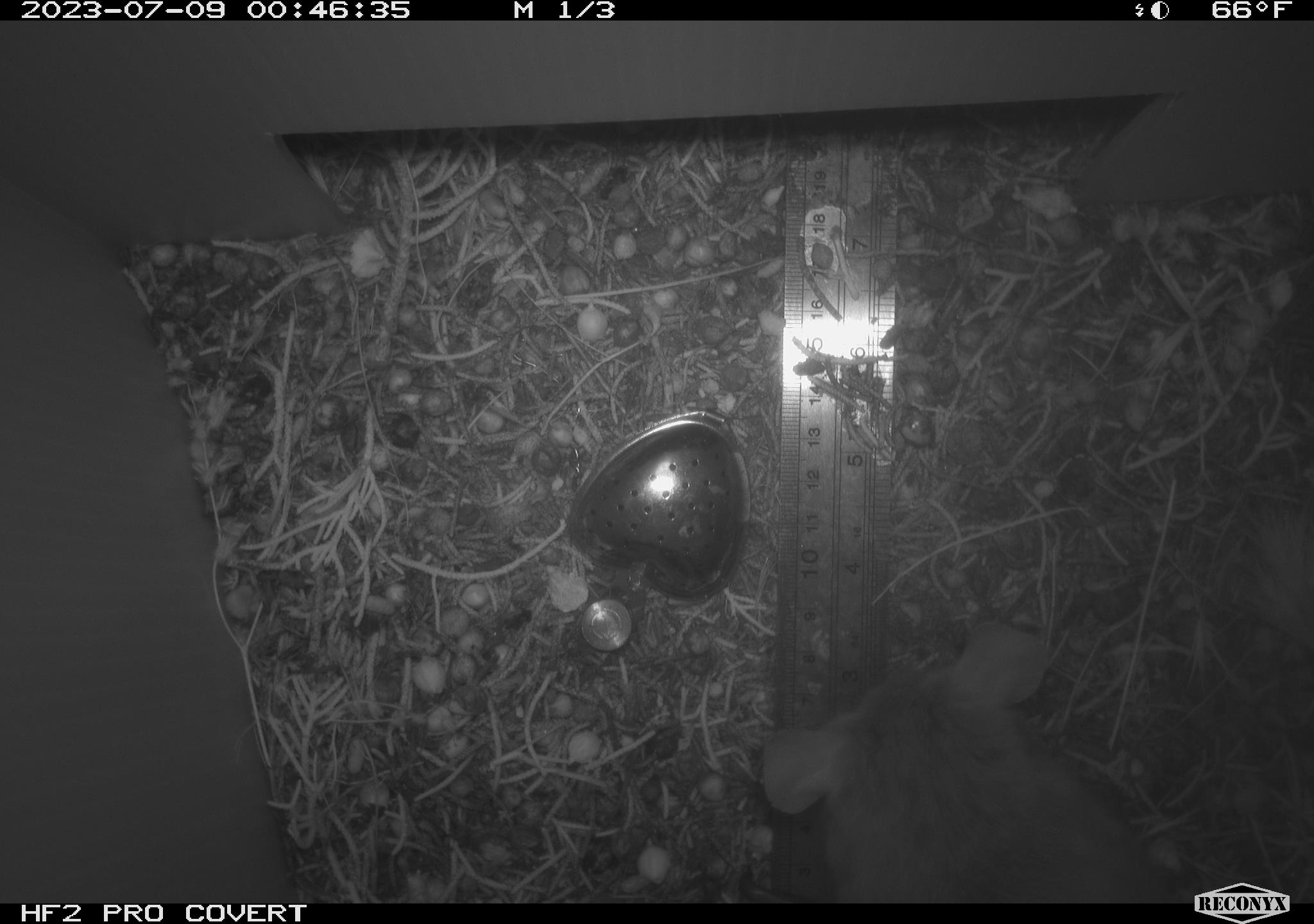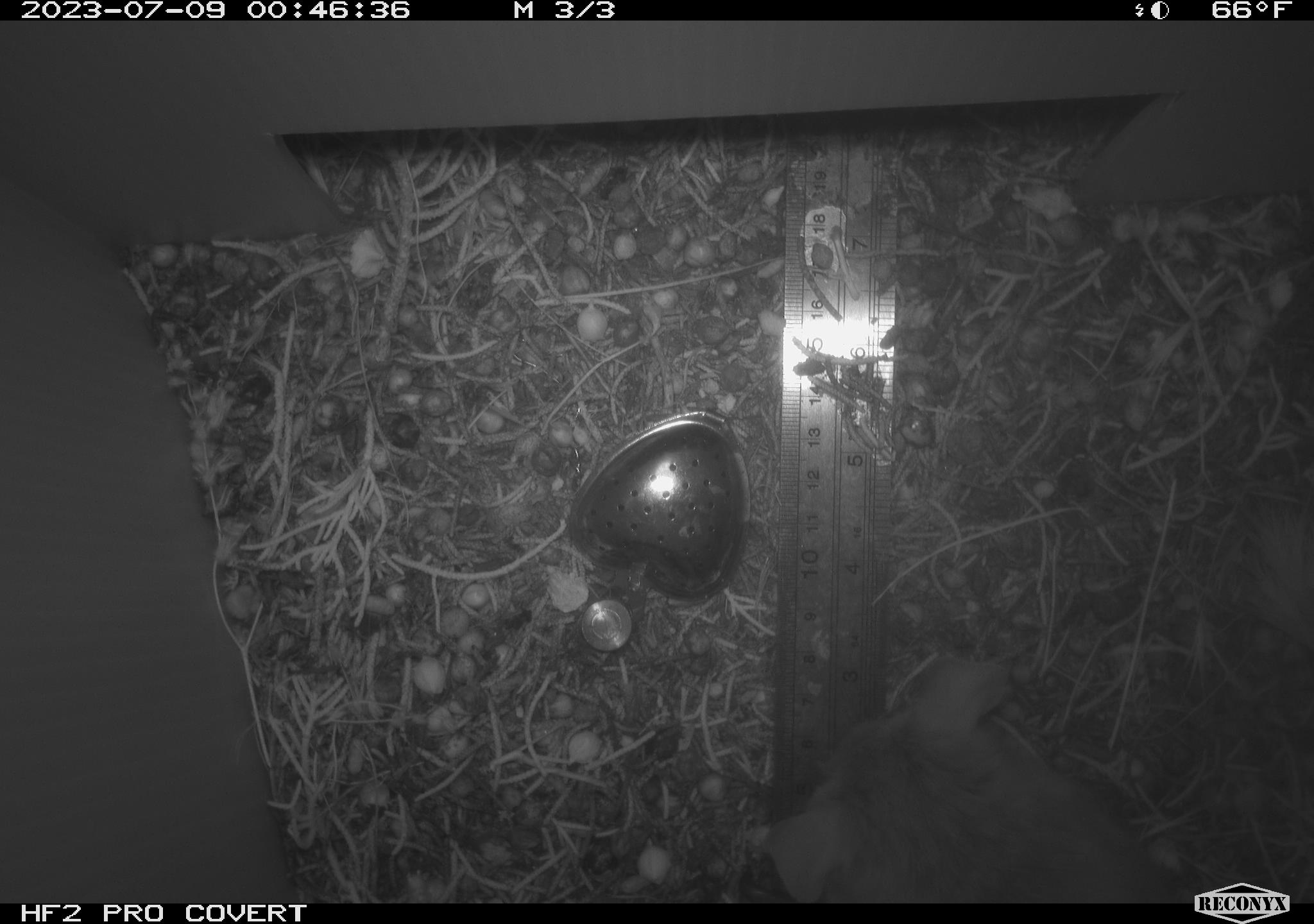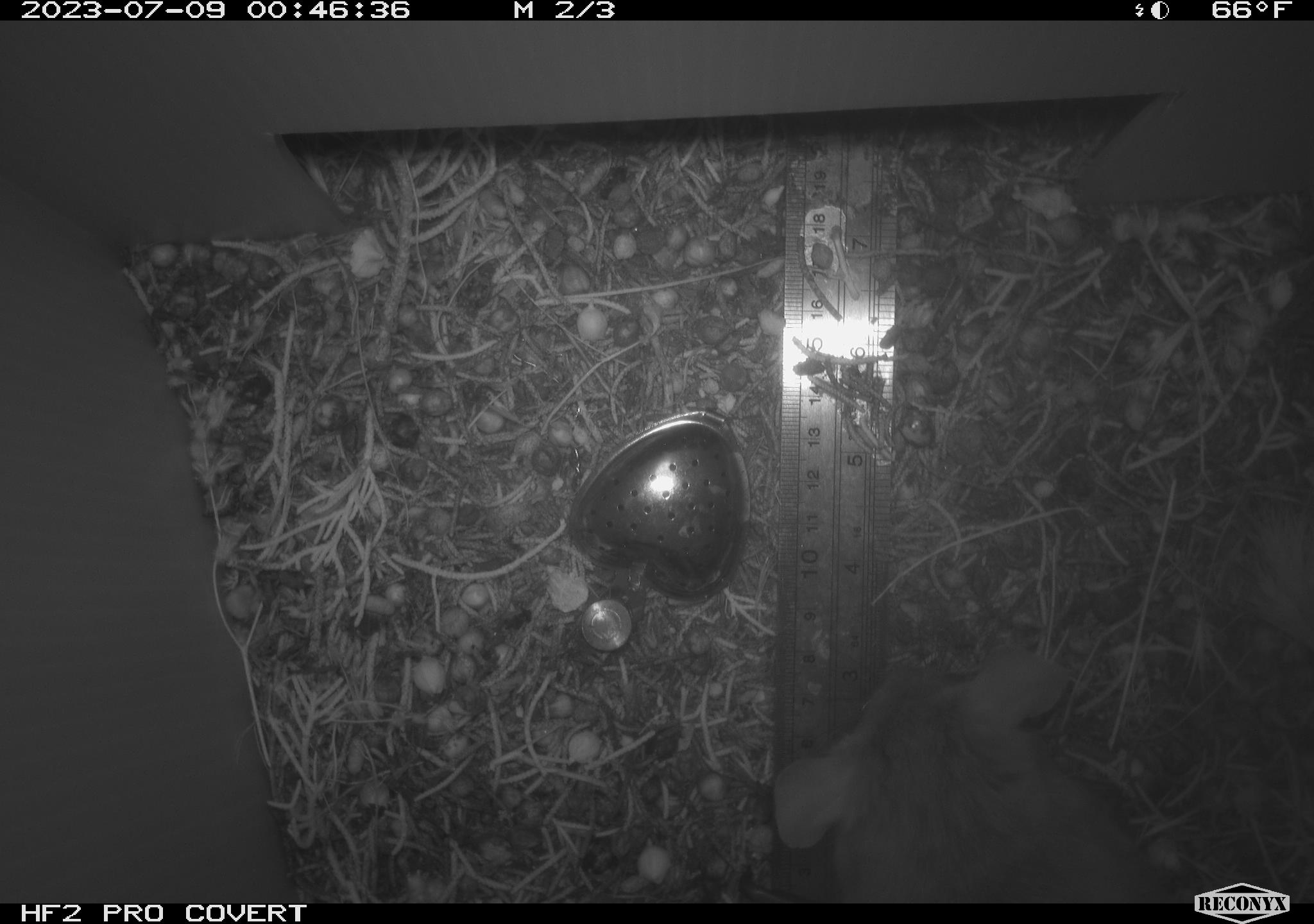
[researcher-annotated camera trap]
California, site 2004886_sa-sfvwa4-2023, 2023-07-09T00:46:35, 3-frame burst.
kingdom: Animalia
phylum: Chordata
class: Mammalia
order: Rodentia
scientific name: Rodentia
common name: mouse species